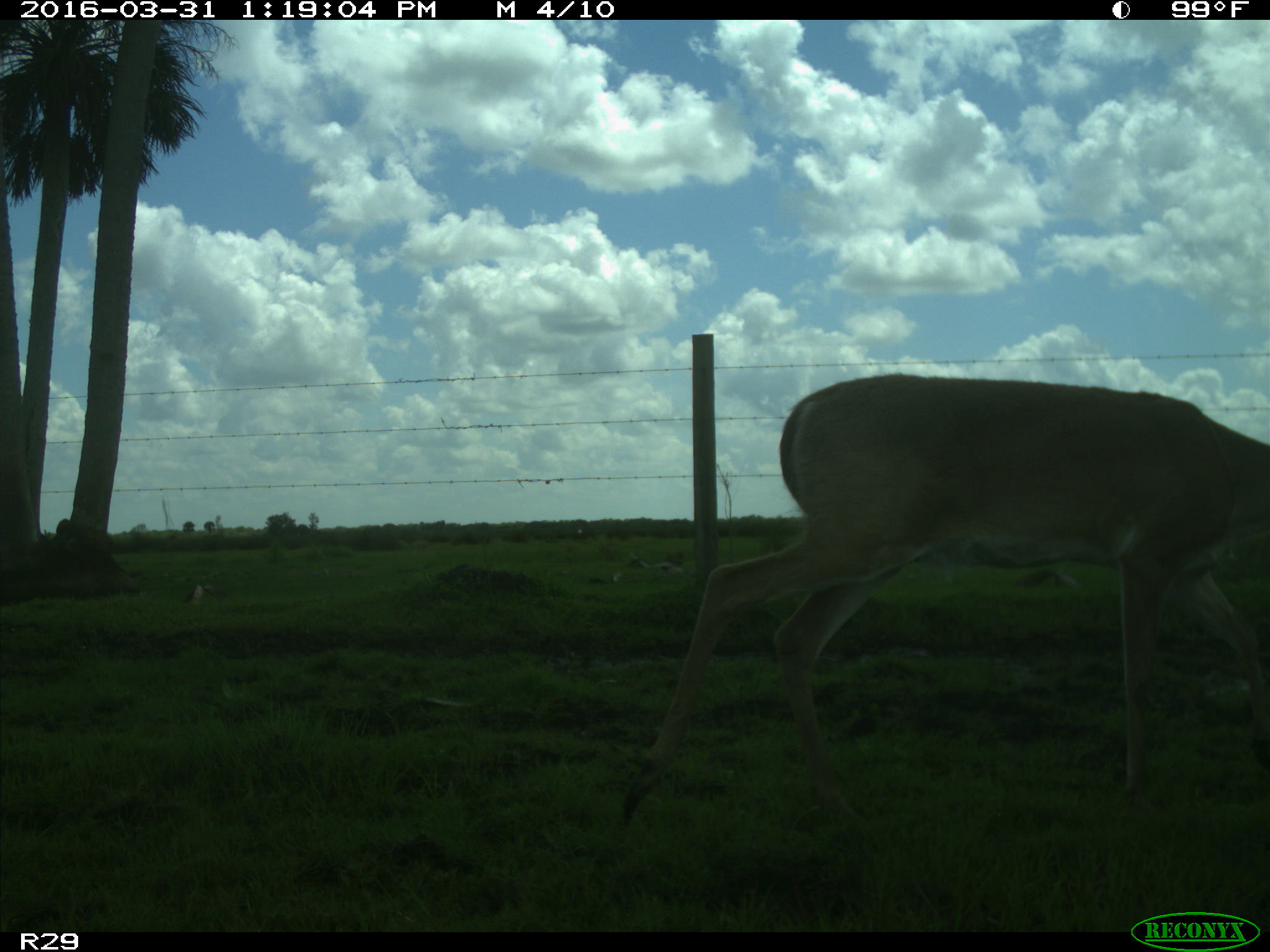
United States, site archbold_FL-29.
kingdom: Animalia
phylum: Chordata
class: Mammalia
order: Artiodactyla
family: Cervidae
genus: Odocoileus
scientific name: Odocoileus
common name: deer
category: unidentified deer